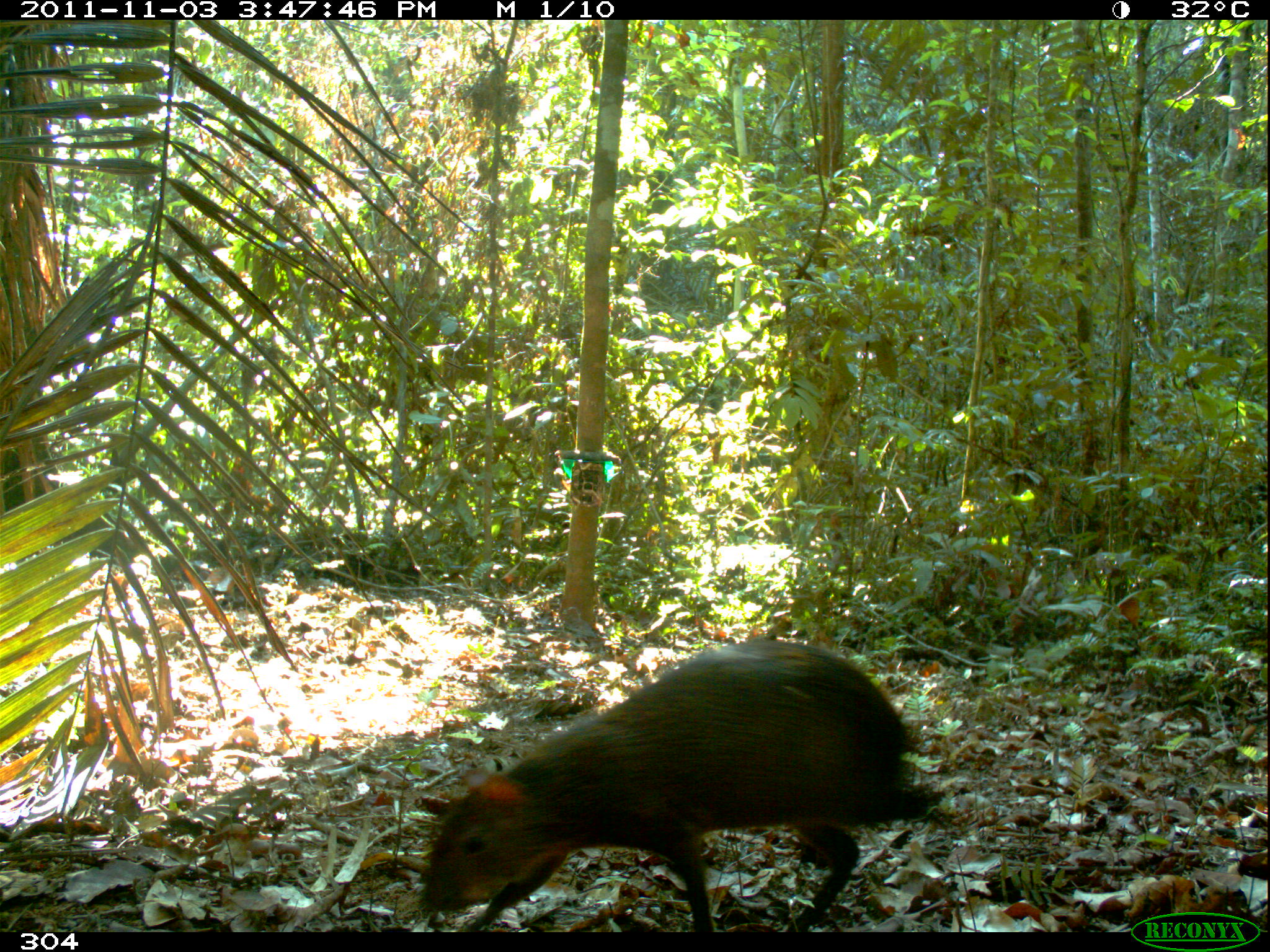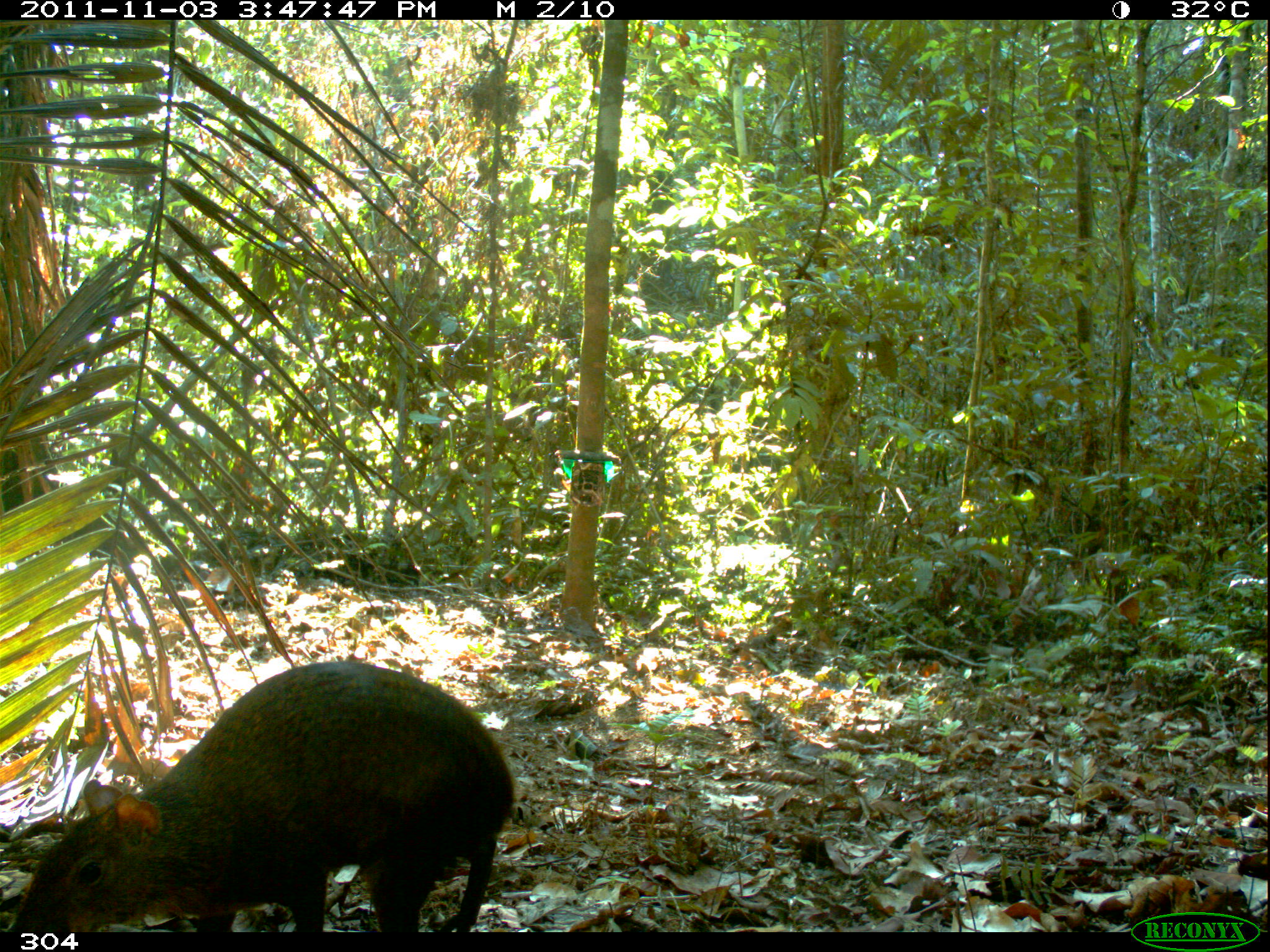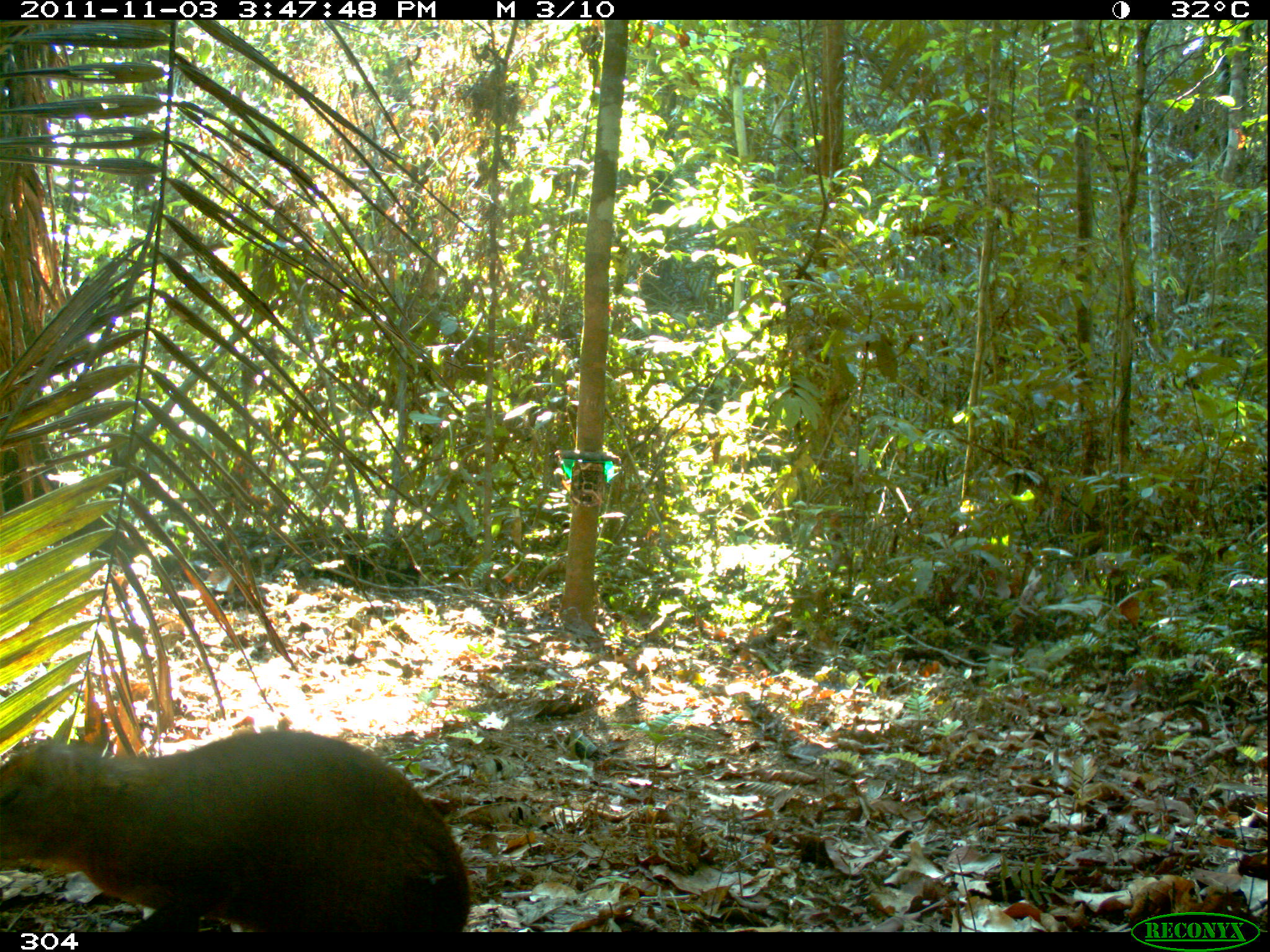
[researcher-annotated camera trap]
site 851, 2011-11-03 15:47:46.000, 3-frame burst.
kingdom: Animalia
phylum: Chordata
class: Mammalia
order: Rodentia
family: Dasyproctidae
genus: Dasyprocta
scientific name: Dasyprocta punctata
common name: central american agouti